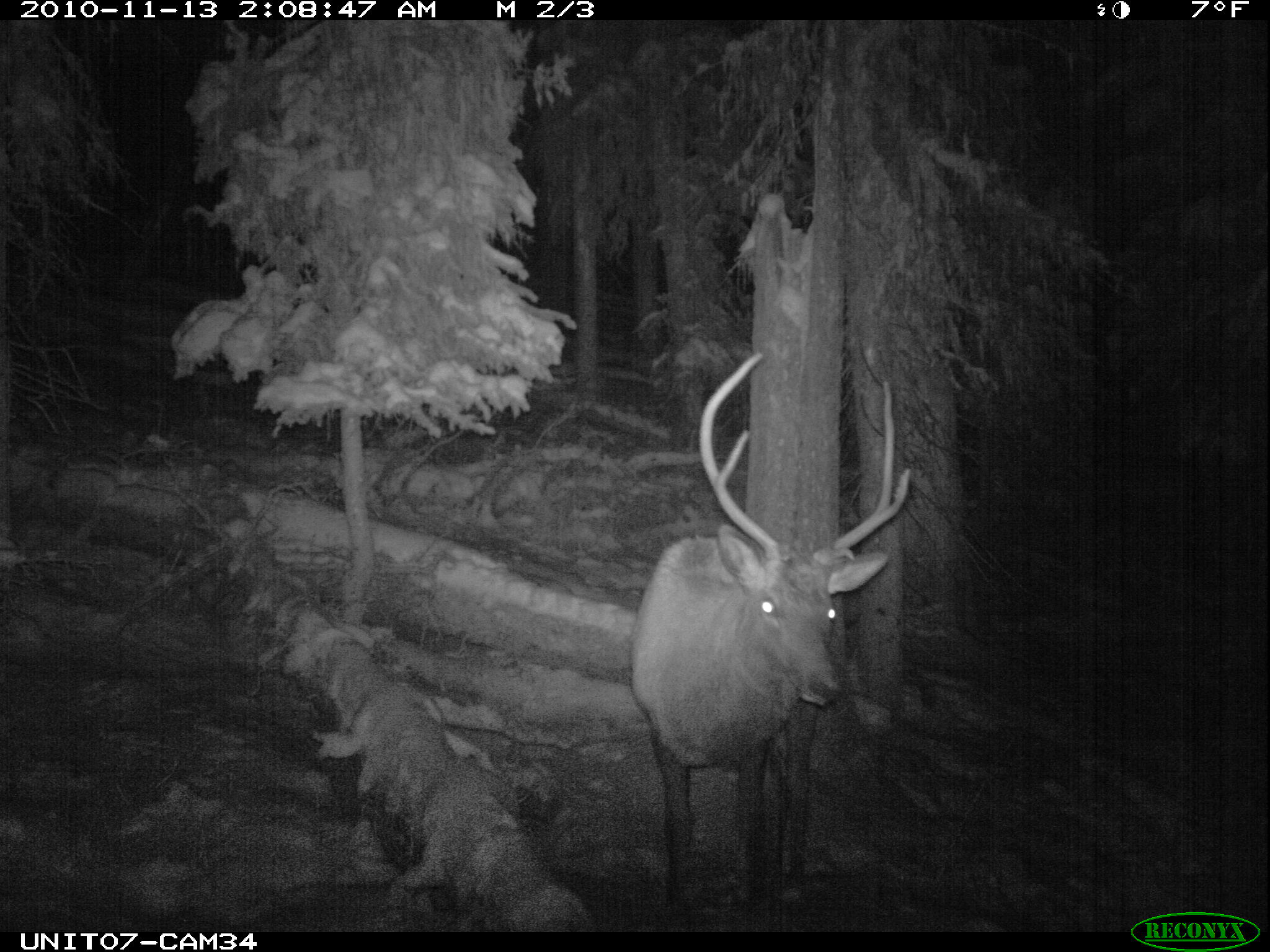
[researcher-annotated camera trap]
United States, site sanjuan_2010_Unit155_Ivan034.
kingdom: Animalia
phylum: Chordata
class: Mammalia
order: Artiodactyla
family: Cervidae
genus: Cervus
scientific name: Cervus elaphus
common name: red deer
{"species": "Cervus elaphus (red deer)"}